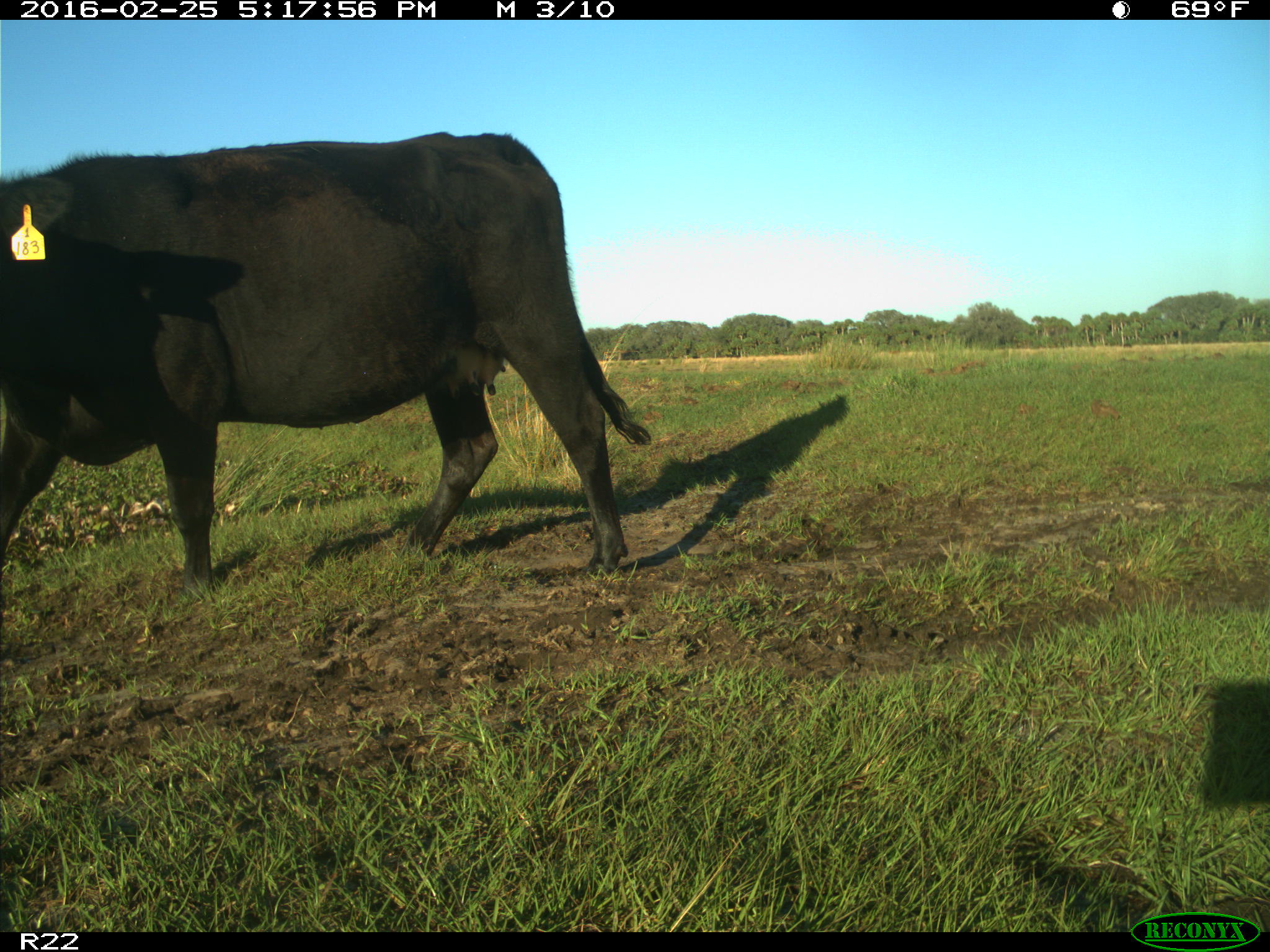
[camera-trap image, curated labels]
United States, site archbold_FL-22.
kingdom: Animalia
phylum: Chordata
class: Mammalia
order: Artiodactyla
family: Bovidae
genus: Bos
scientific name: Bos taurus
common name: domestic cow